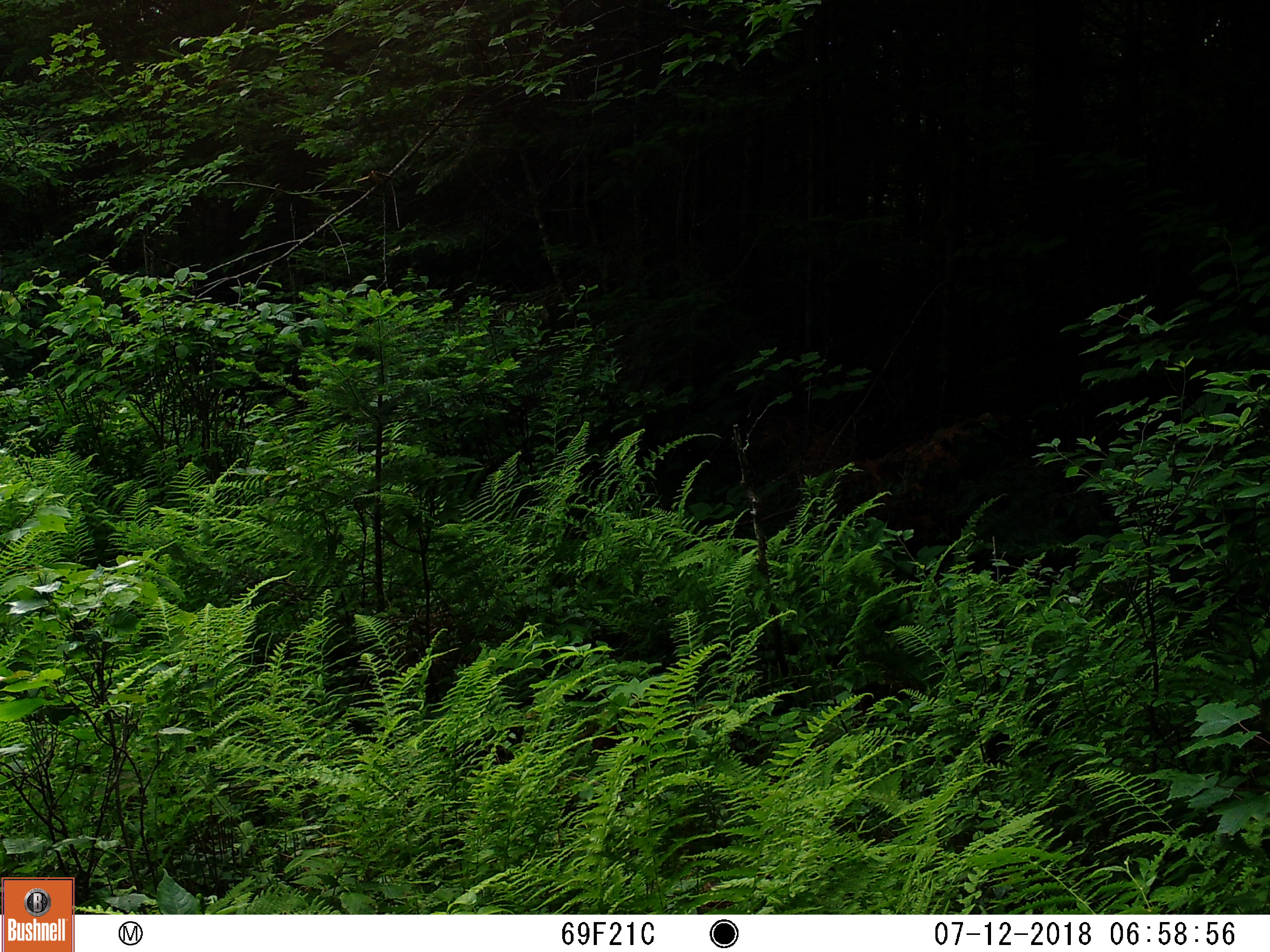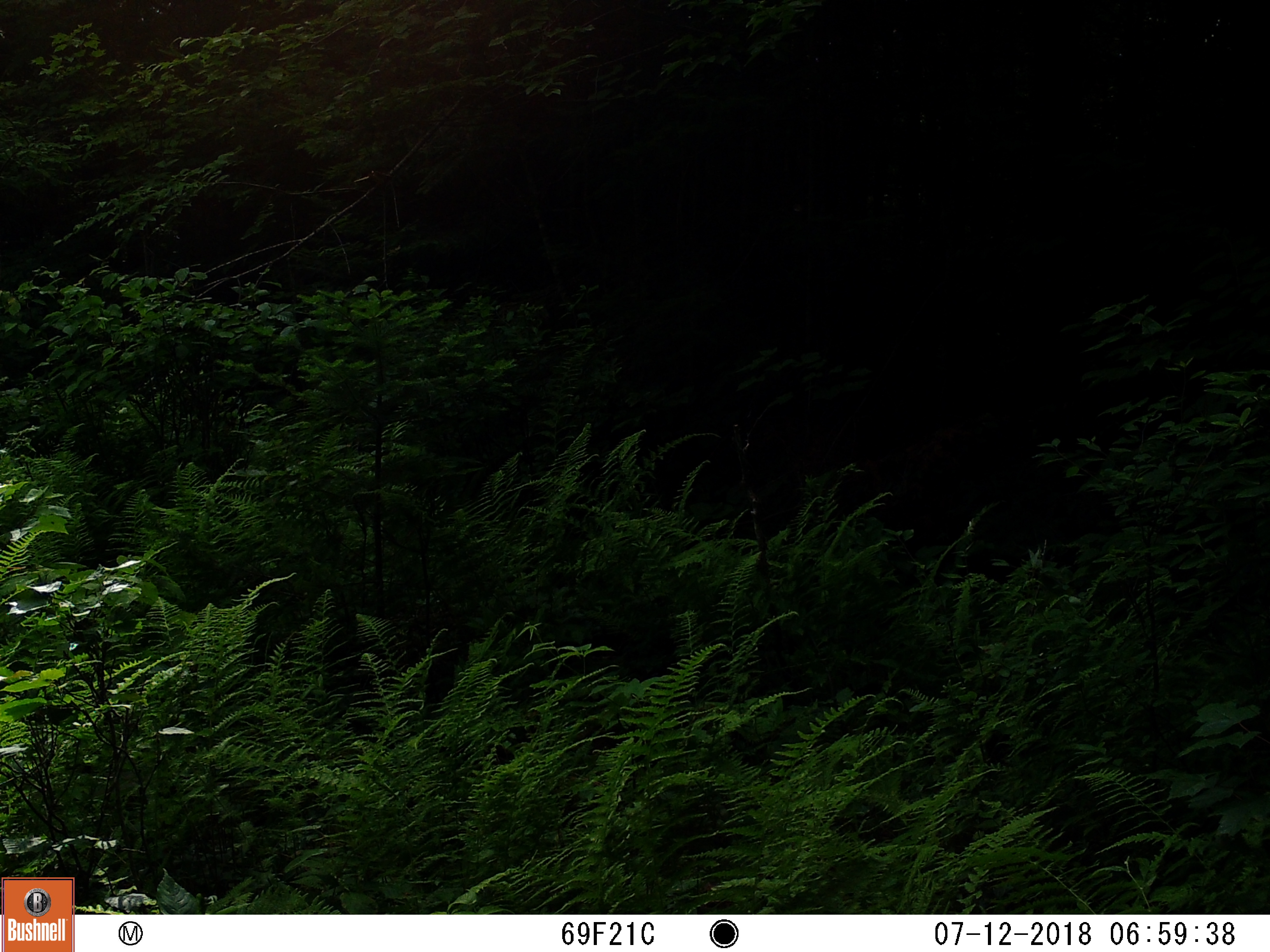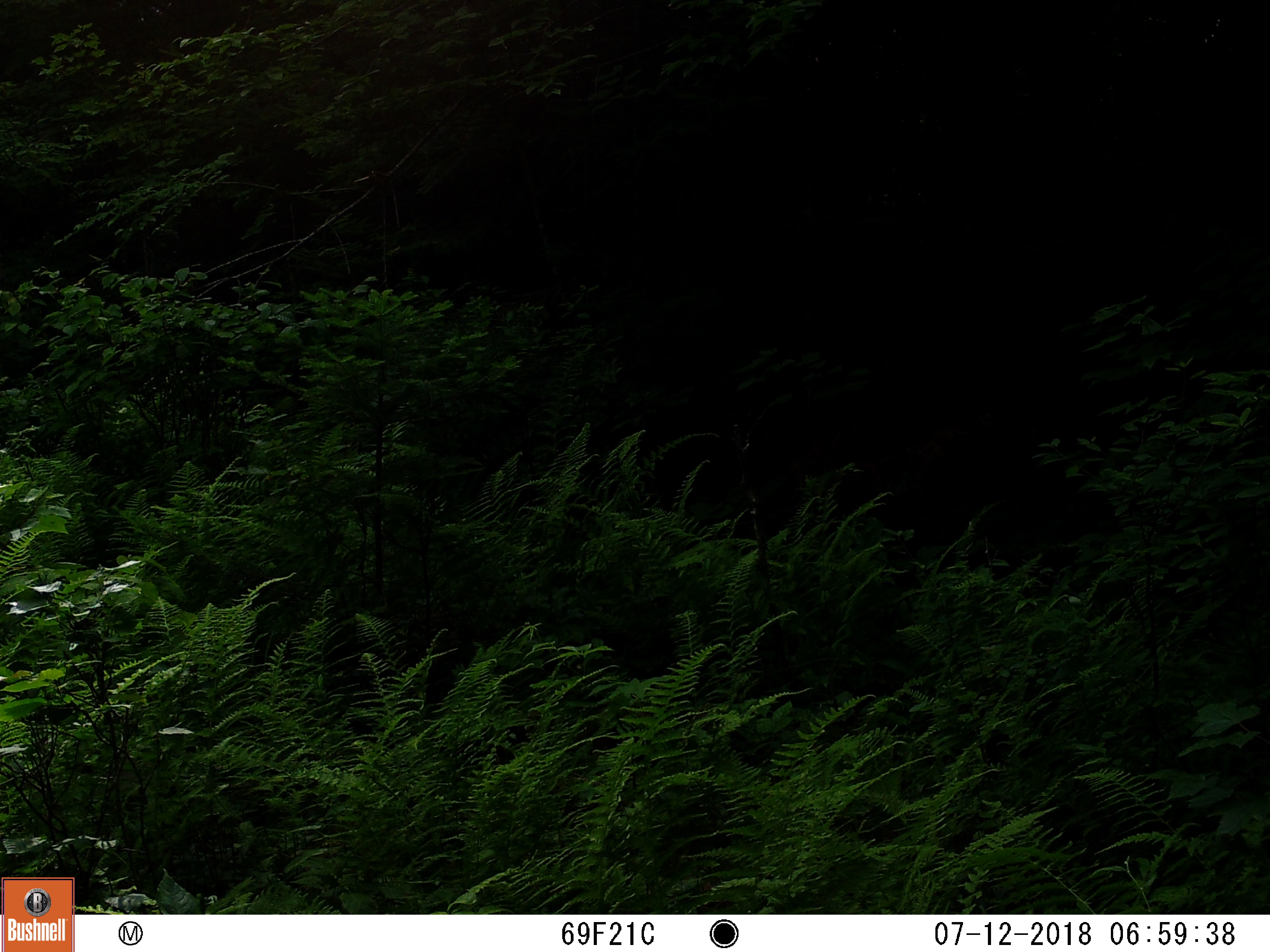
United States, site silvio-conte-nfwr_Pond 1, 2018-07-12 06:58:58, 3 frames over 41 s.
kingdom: Animalia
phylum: Chordata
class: Mammalia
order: Artiodactyla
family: Cervidae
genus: Odocoileus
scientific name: Odocoileus virginianus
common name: white-tailed deer